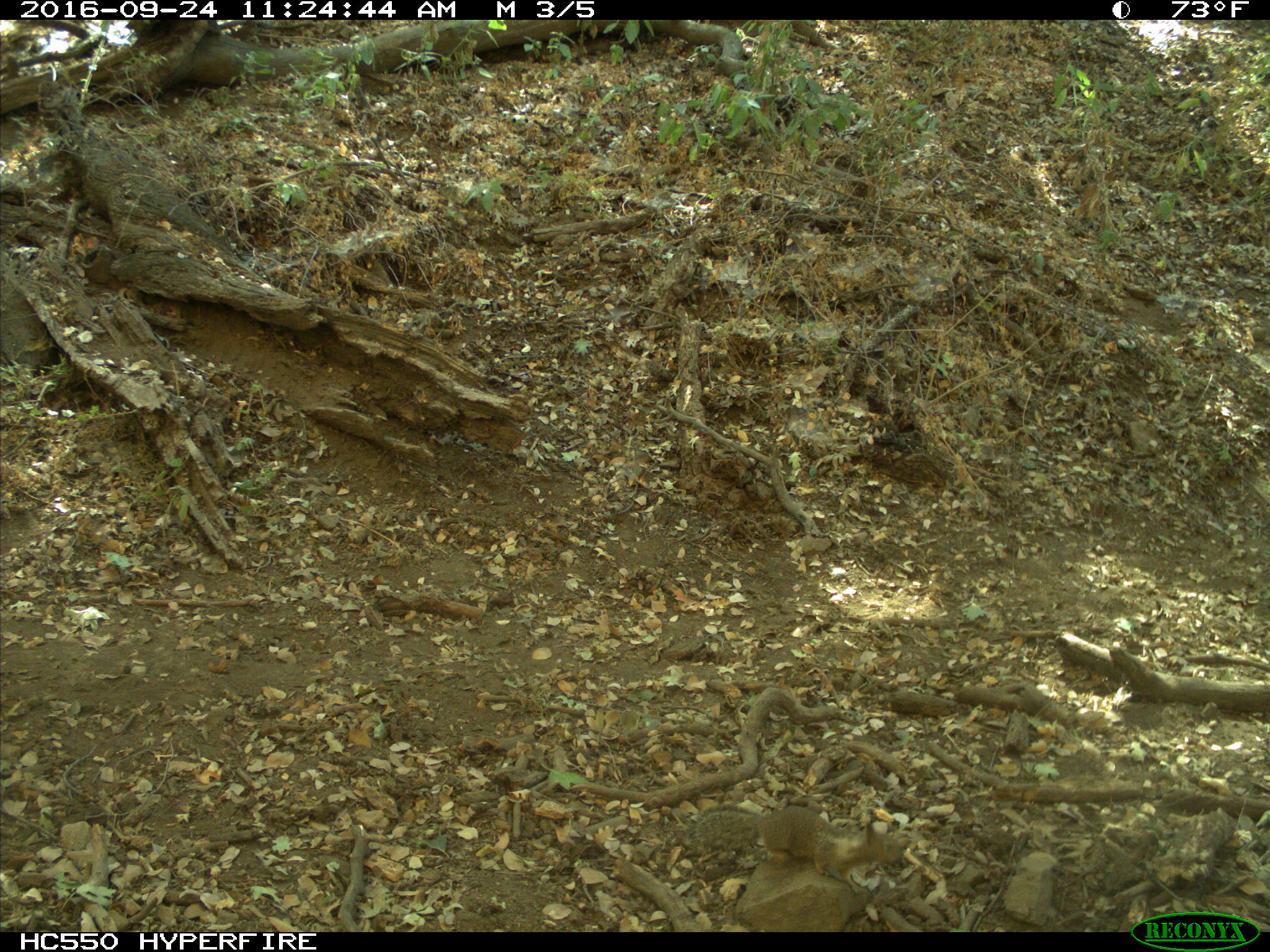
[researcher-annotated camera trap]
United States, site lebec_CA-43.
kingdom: Animalia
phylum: Chordata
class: Mammalia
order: Rodentia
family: Sciuridae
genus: Otospermophilus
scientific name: Otospermophilus beecheyi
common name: california ground squirrel